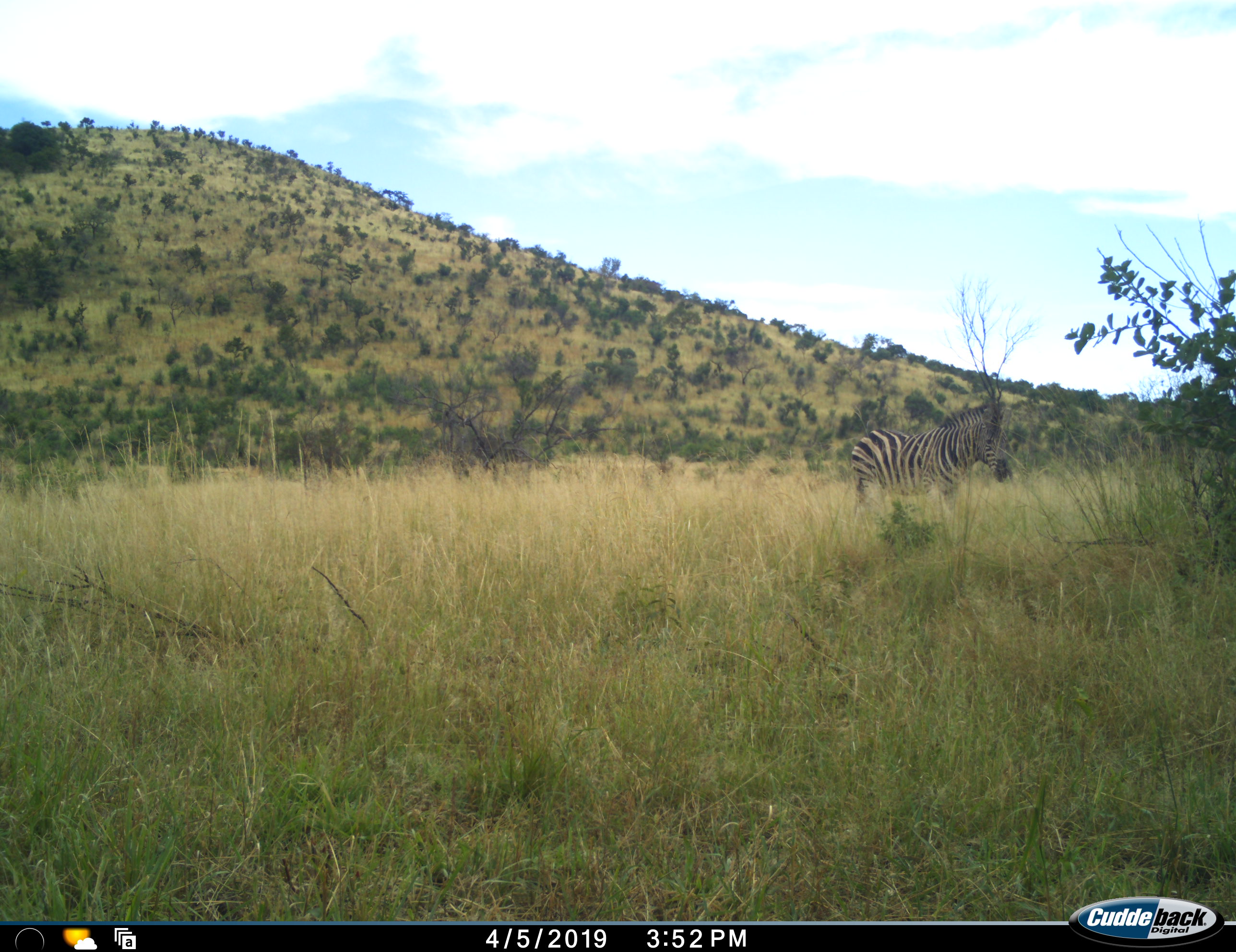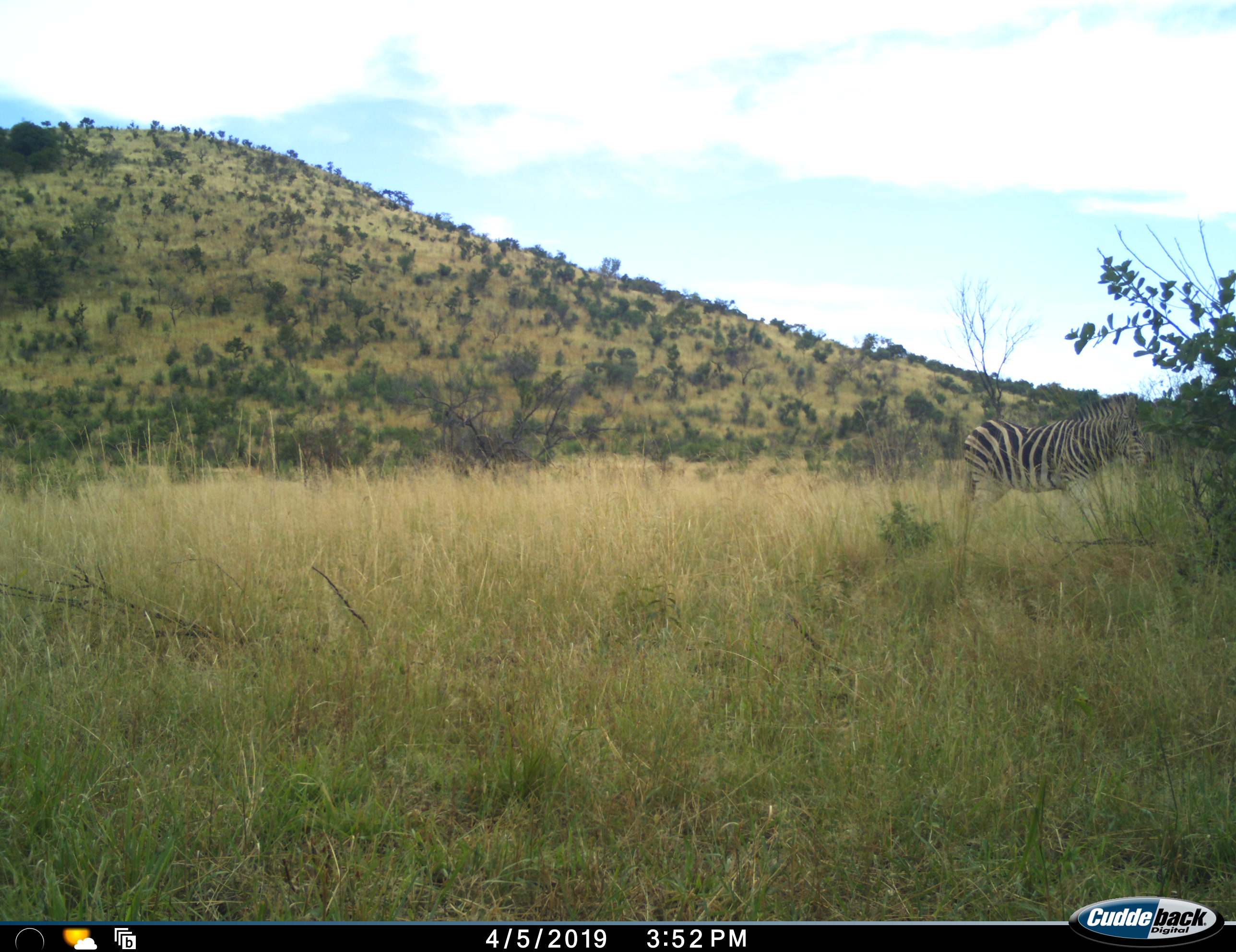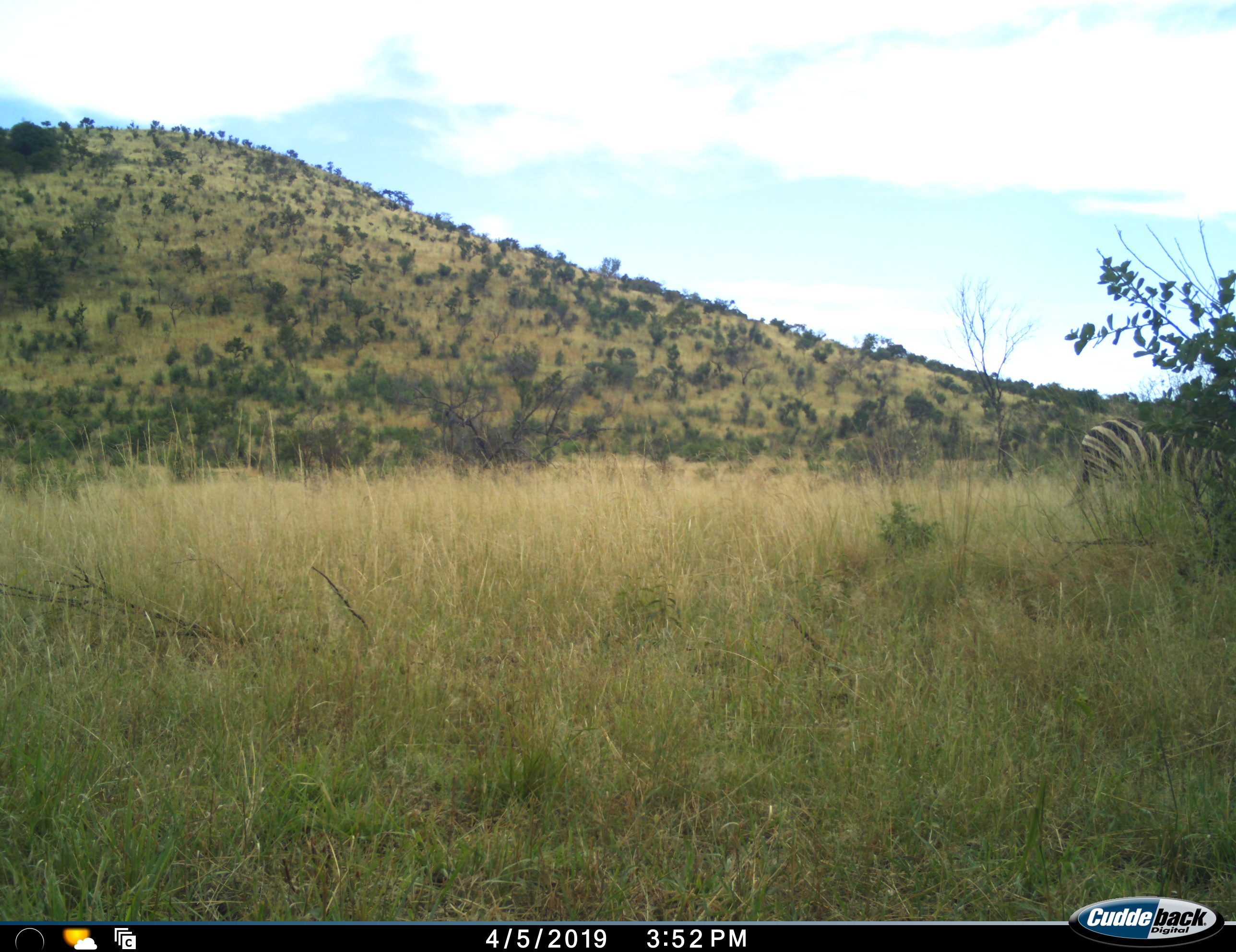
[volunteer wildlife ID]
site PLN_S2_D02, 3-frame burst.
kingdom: Animalia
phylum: Chordata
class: Mammalia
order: Perissodactyla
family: Equidae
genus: Equus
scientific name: Equus quagga burchellii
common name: burchell's zebra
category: zebraburchells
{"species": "zebraburchells (burchell's zebra) (Equus quagga burchellii)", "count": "1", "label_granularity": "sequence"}